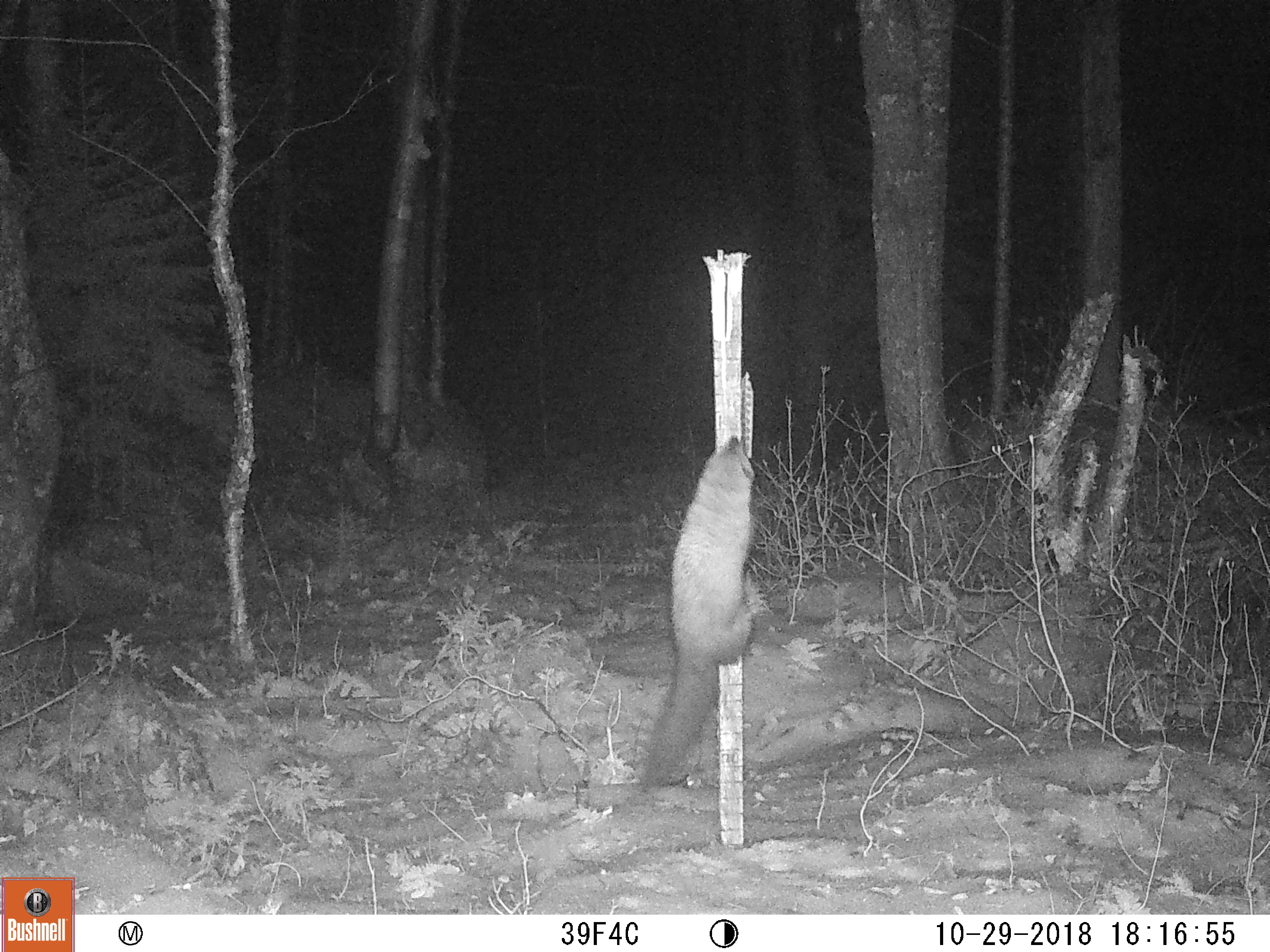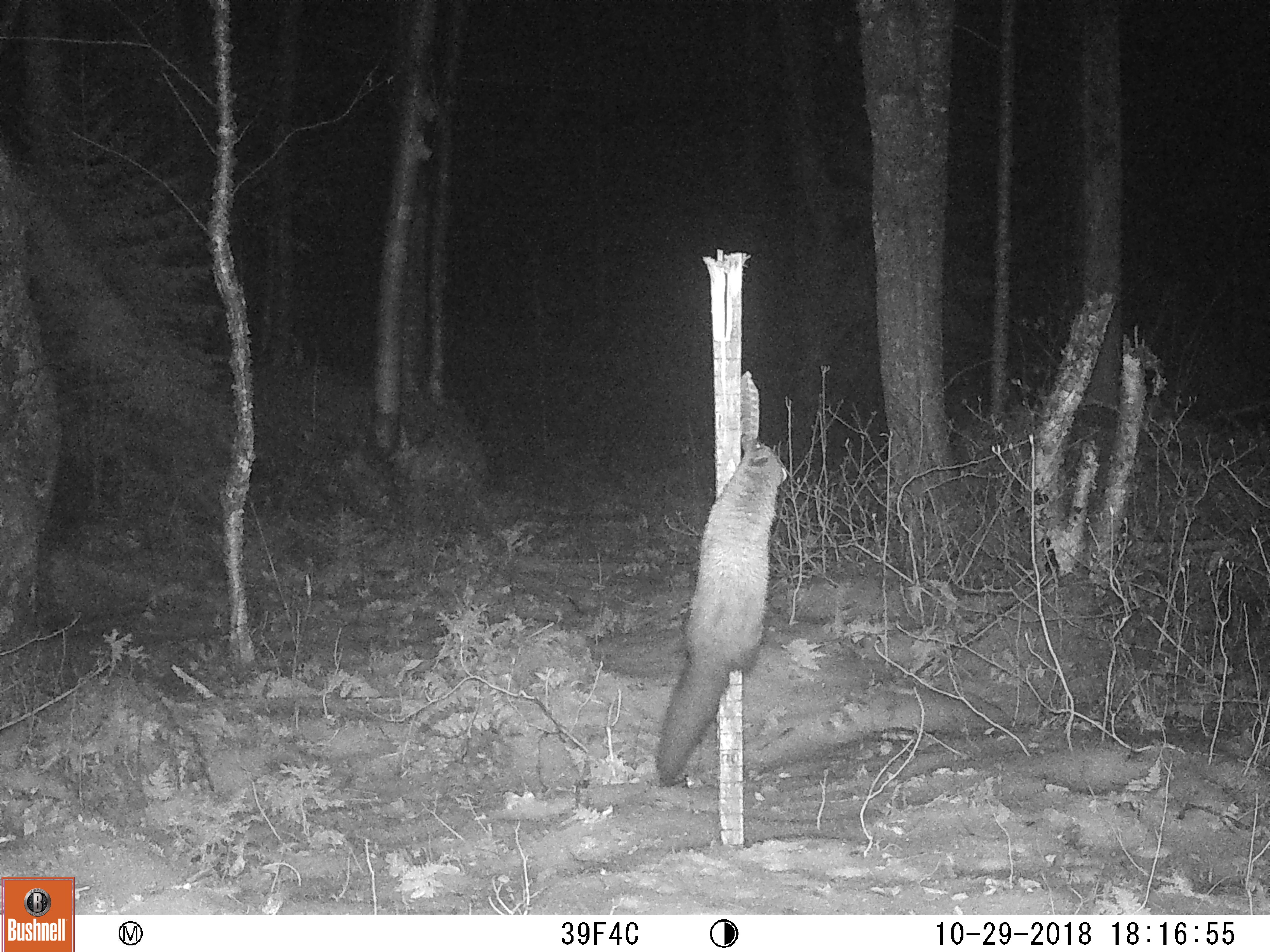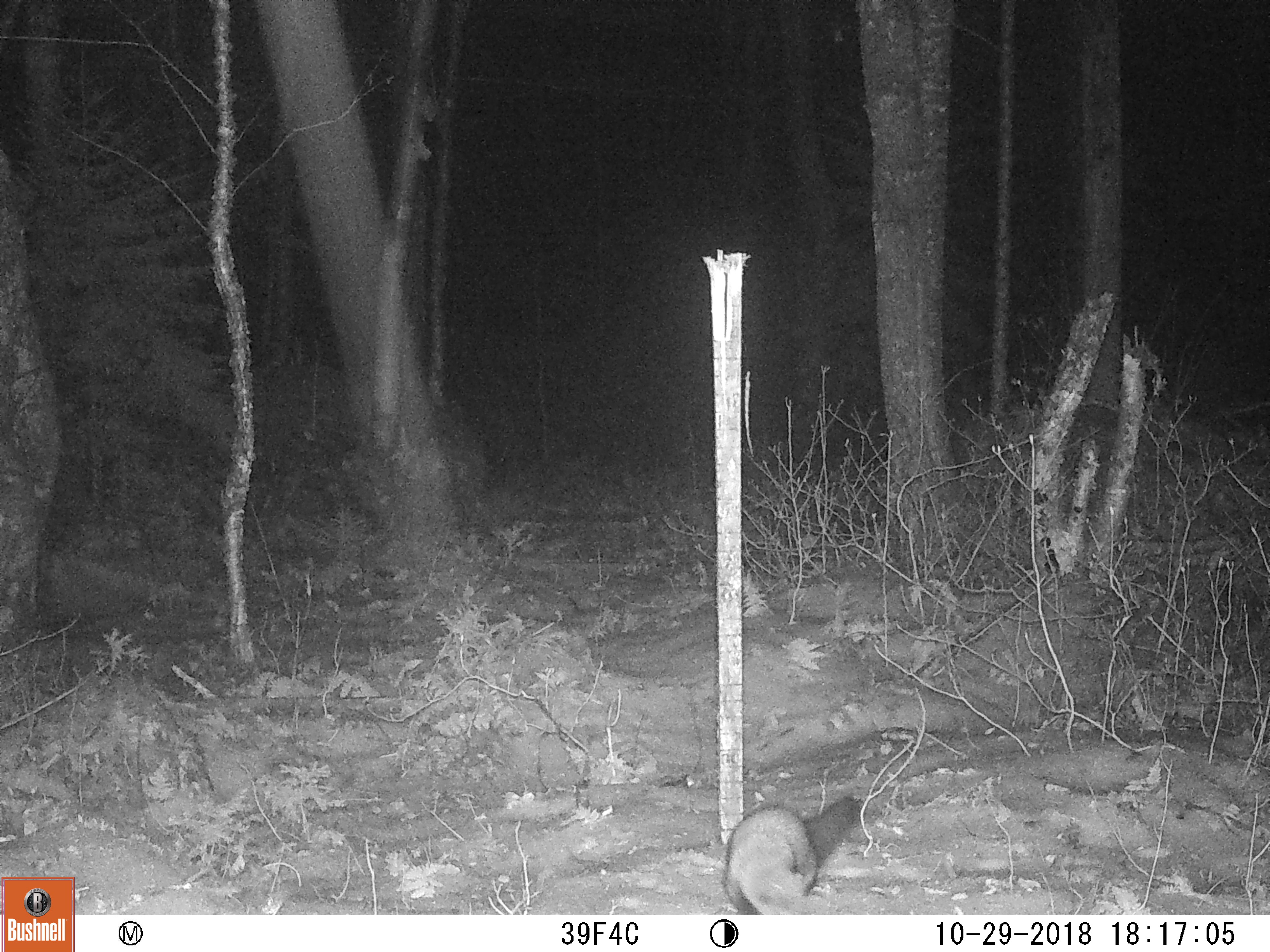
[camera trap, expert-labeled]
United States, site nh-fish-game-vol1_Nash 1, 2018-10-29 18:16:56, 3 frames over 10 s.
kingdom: Animalia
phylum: Chordata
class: Mammalia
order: Carnivora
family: Mustelidae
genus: Pekania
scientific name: Pekania pennanti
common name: fisher